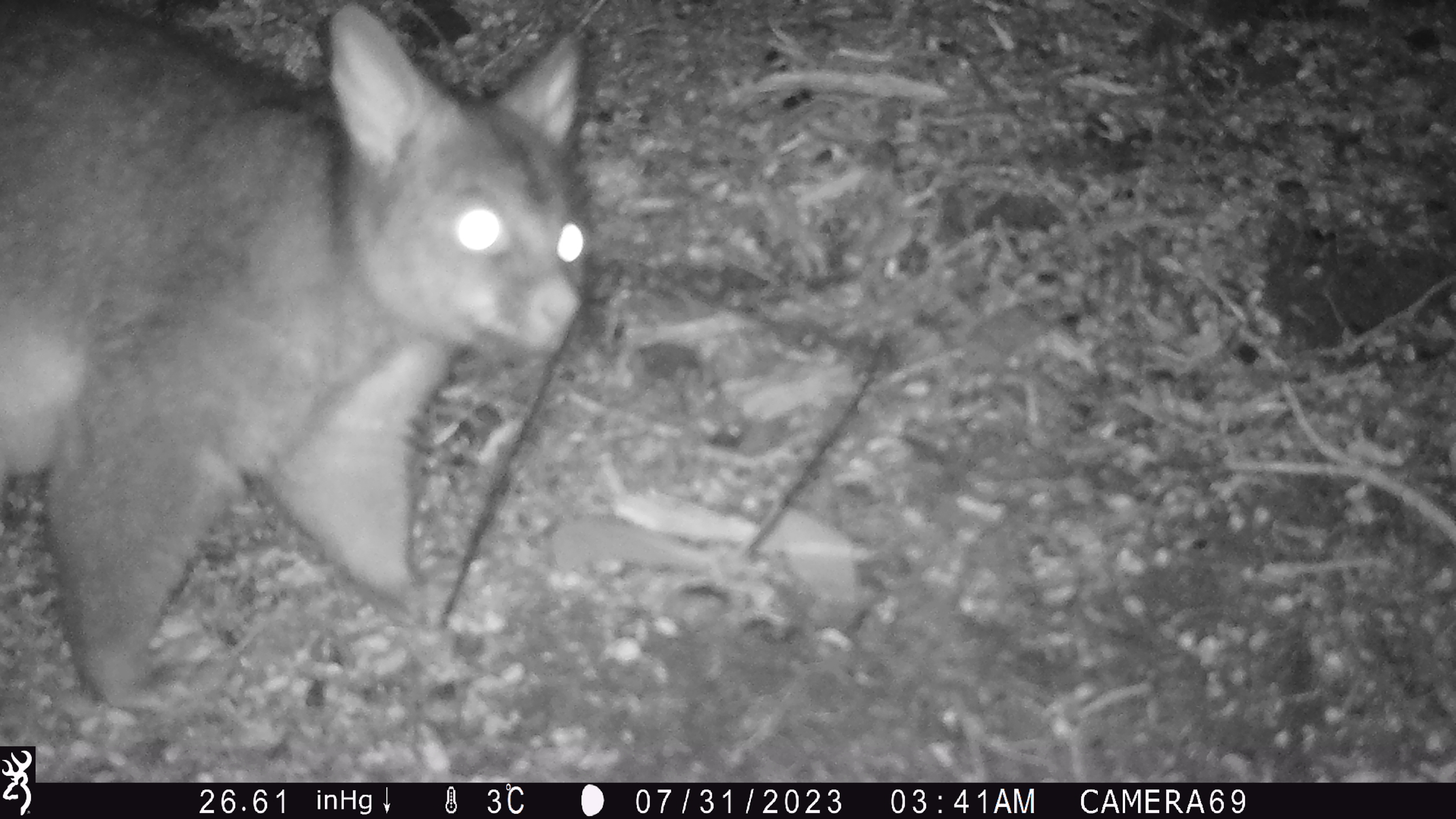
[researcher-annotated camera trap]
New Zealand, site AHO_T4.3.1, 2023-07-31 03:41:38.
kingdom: Animalia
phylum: Chordata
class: Mammalia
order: Carnivora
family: Mustelidae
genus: Mustela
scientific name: Mustela erminea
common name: stoat